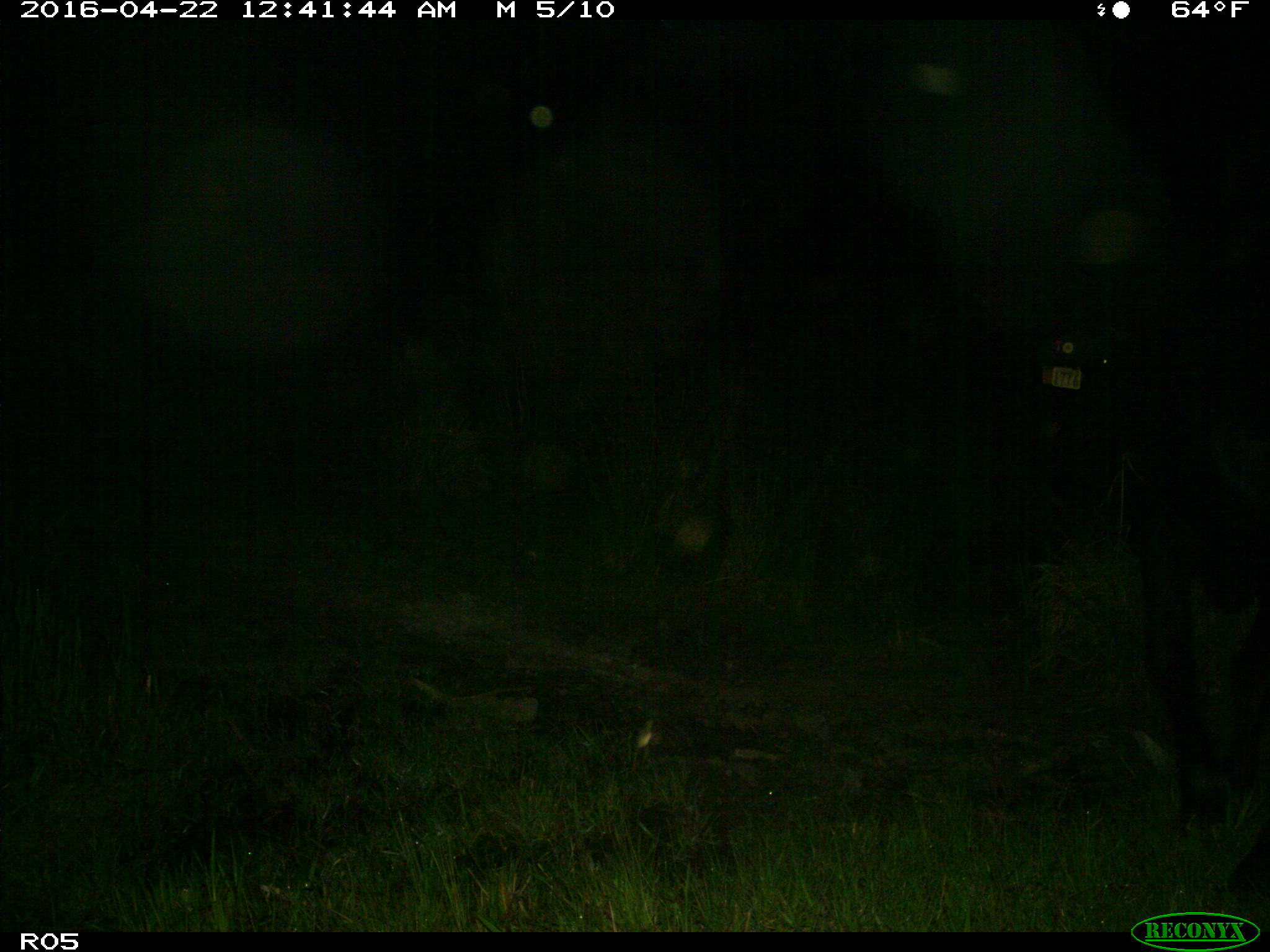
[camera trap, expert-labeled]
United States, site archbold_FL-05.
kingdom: Animalia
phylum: Chordata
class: Mammalia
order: Artiodactyla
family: Bovidae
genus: Bos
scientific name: Bos taurus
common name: domestic cow